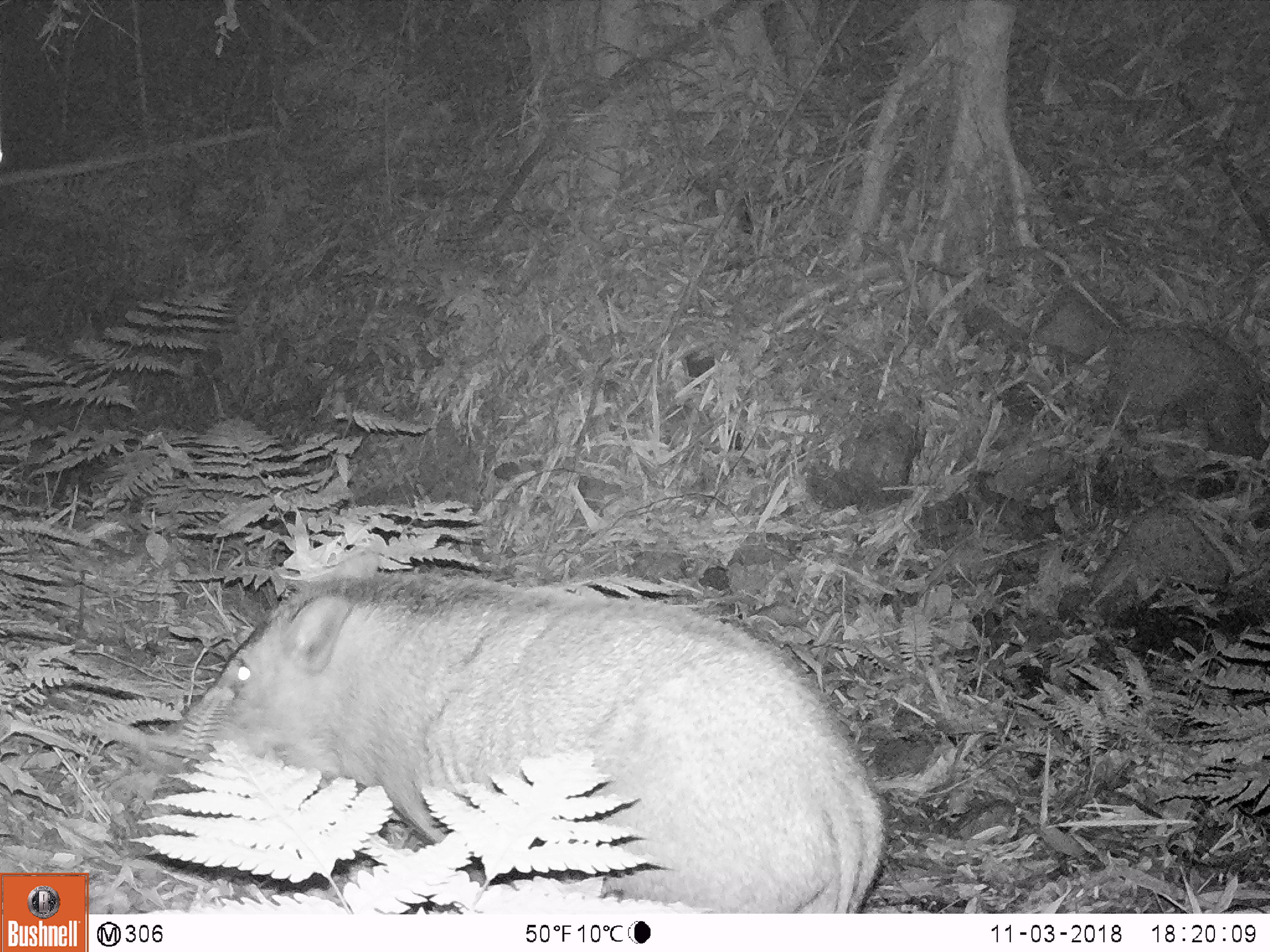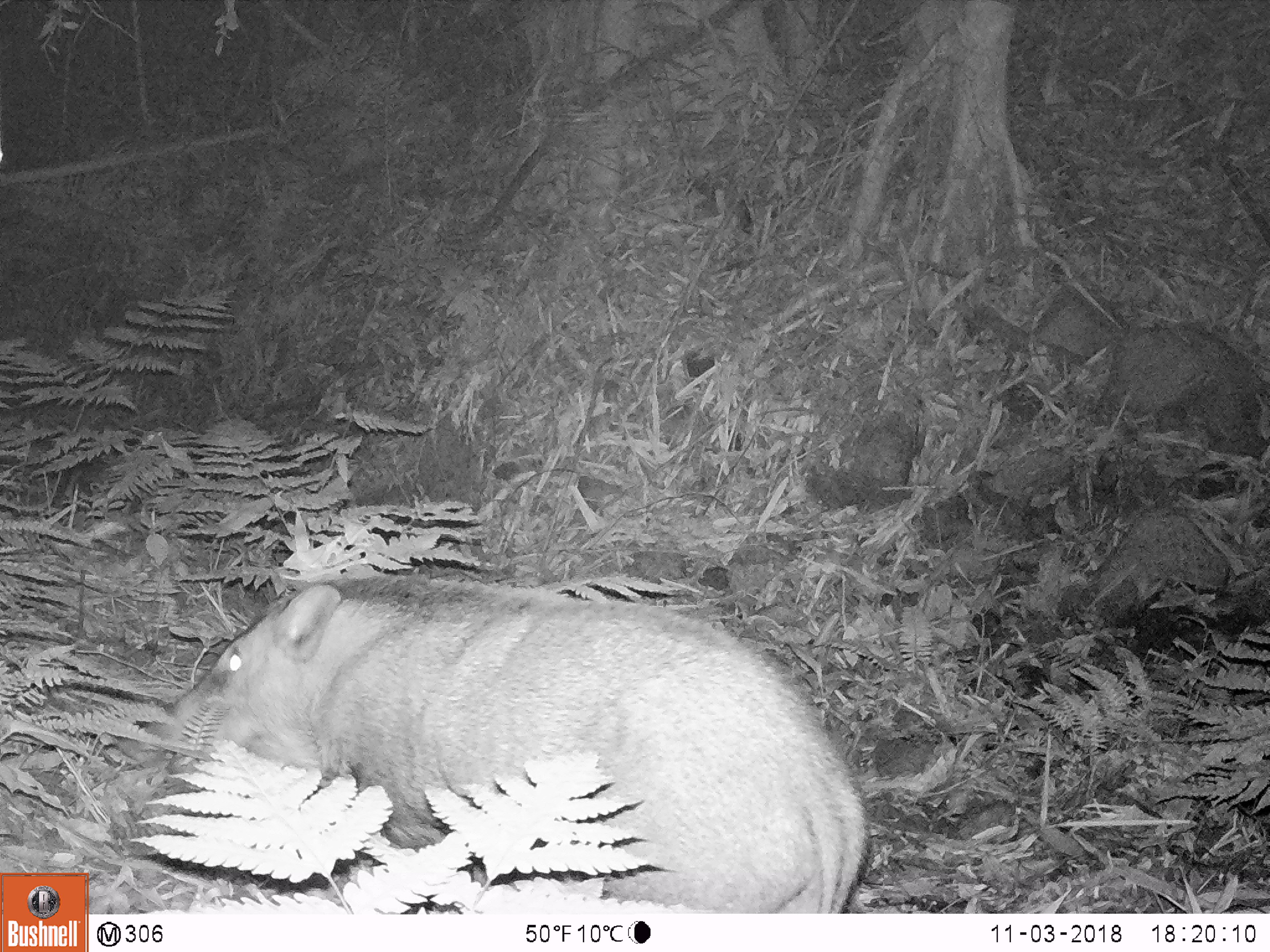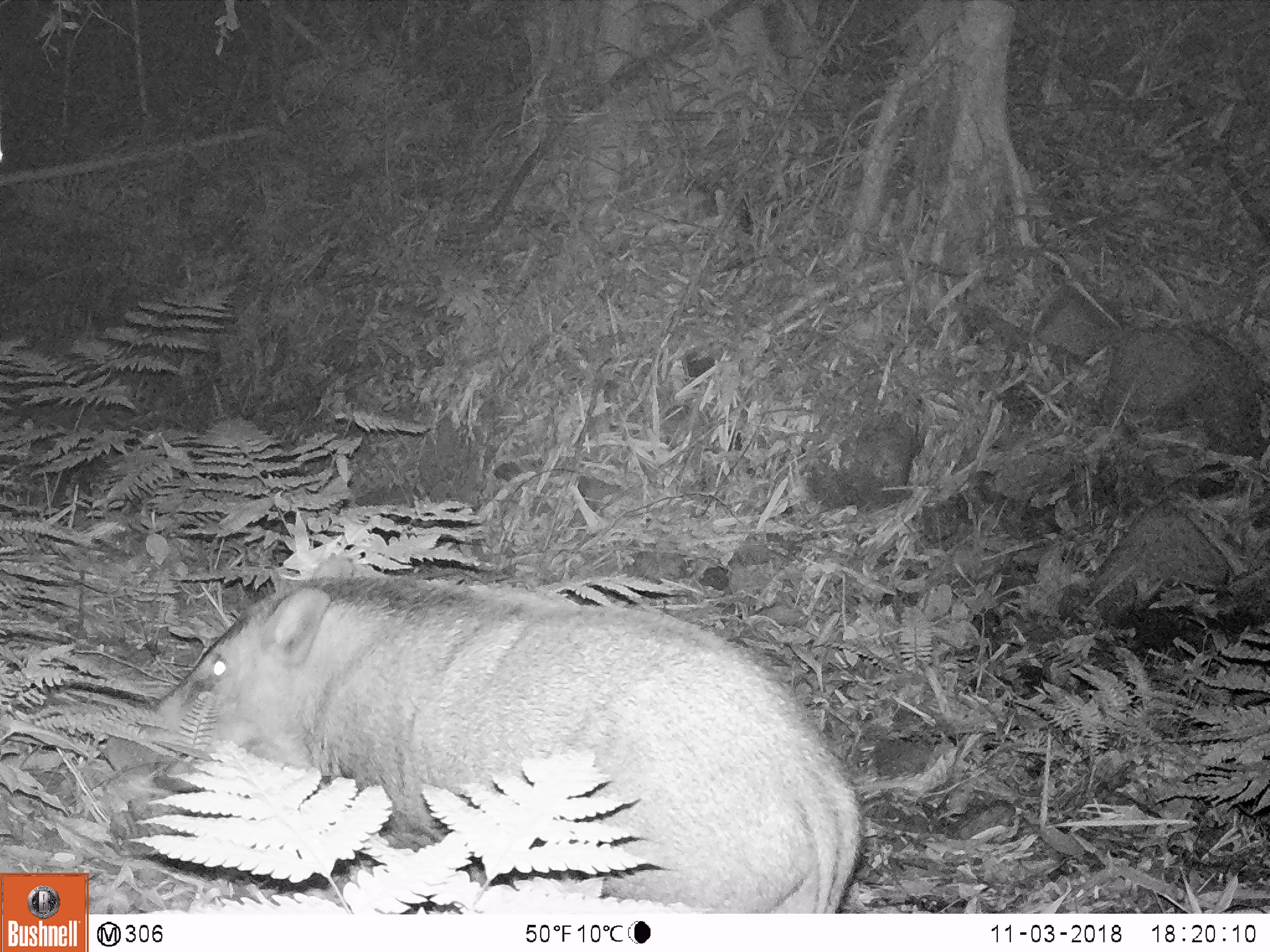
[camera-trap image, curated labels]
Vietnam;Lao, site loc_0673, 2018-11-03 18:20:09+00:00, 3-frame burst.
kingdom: Animalia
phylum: Chordata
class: Mammalia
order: Artiodactyla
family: Suidae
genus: Sus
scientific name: Sus scrofa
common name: eurasian wild pig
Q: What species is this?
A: Eurasian wild pig (Sus scrofa).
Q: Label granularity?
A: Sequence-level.